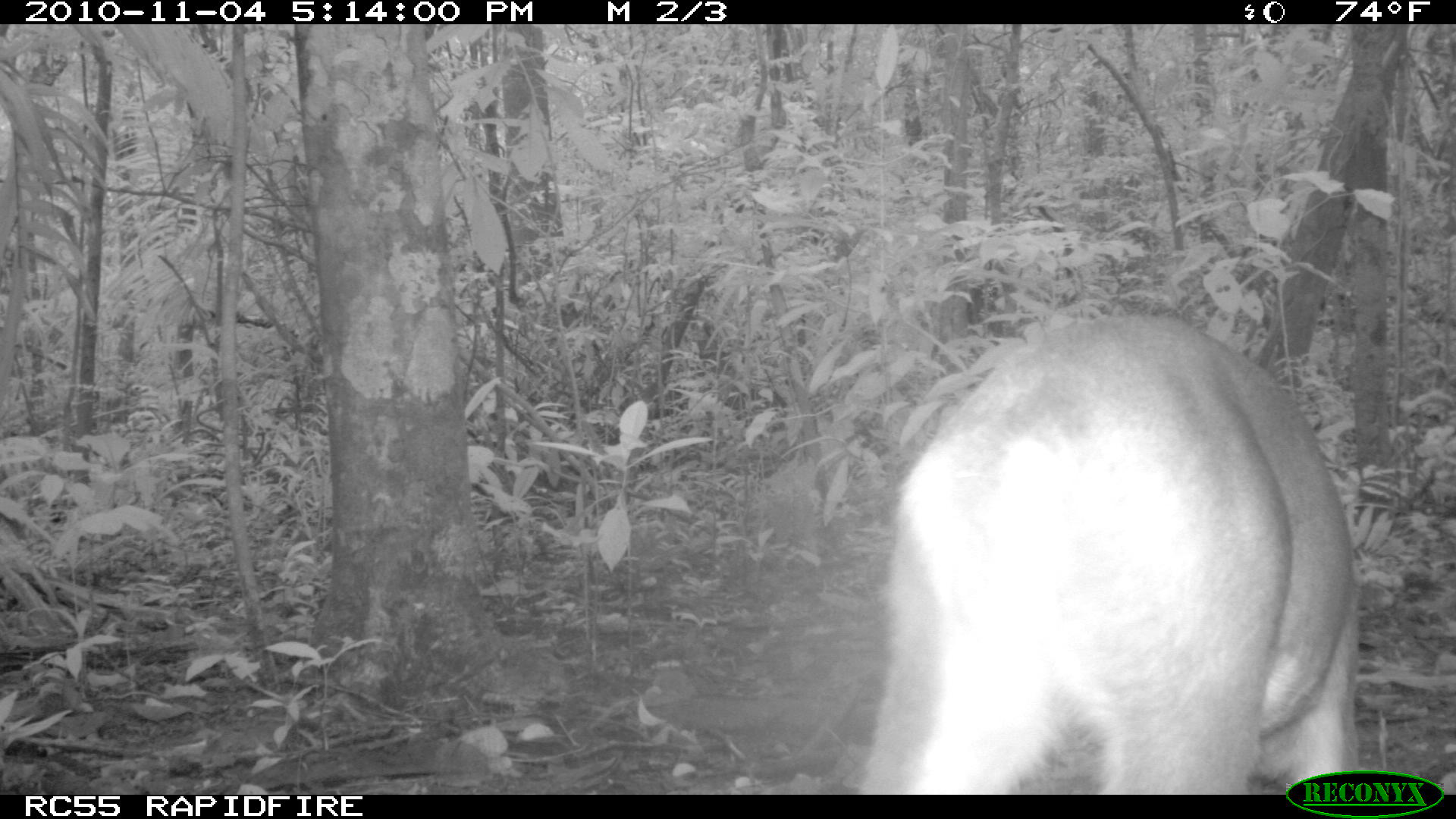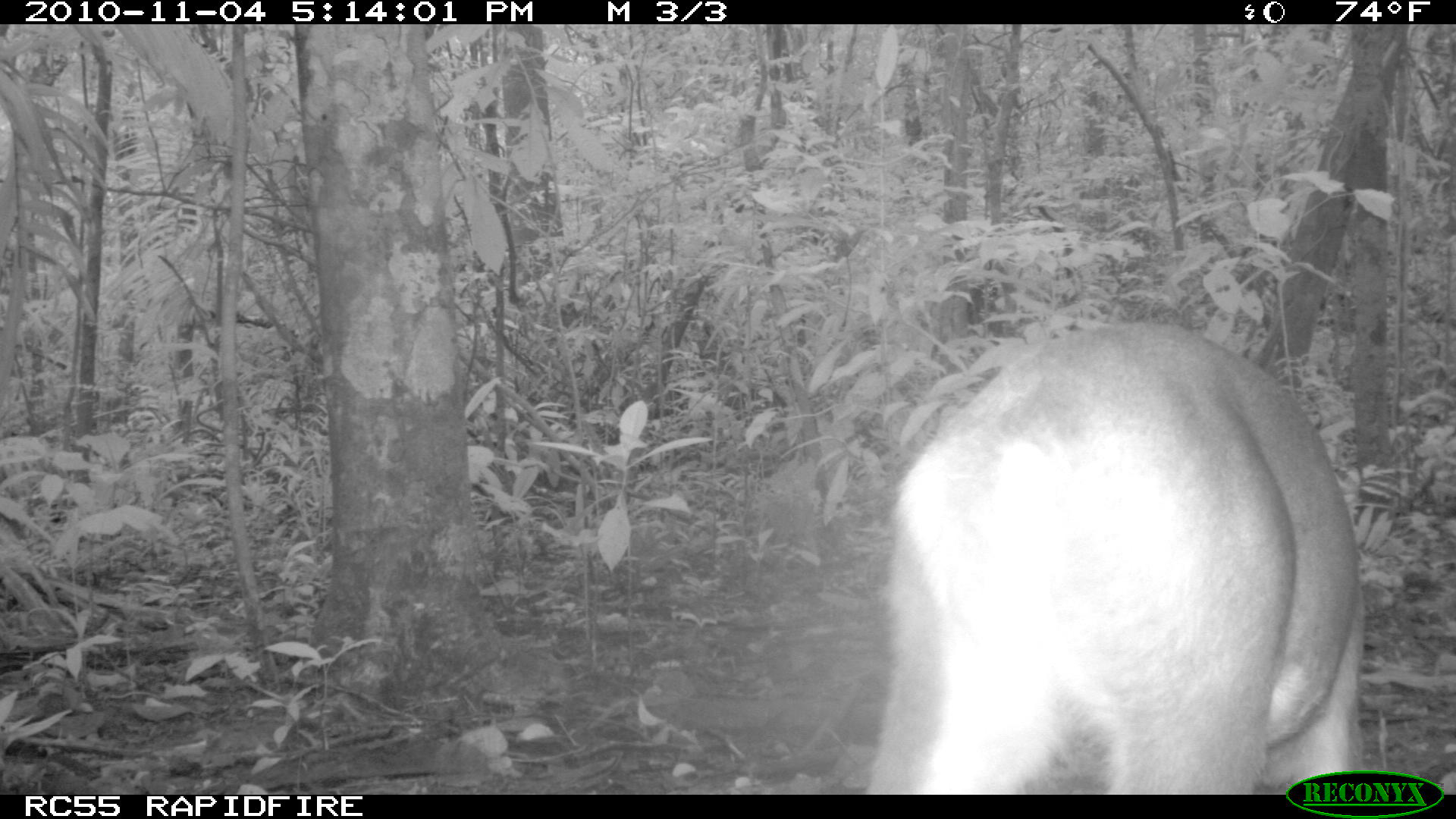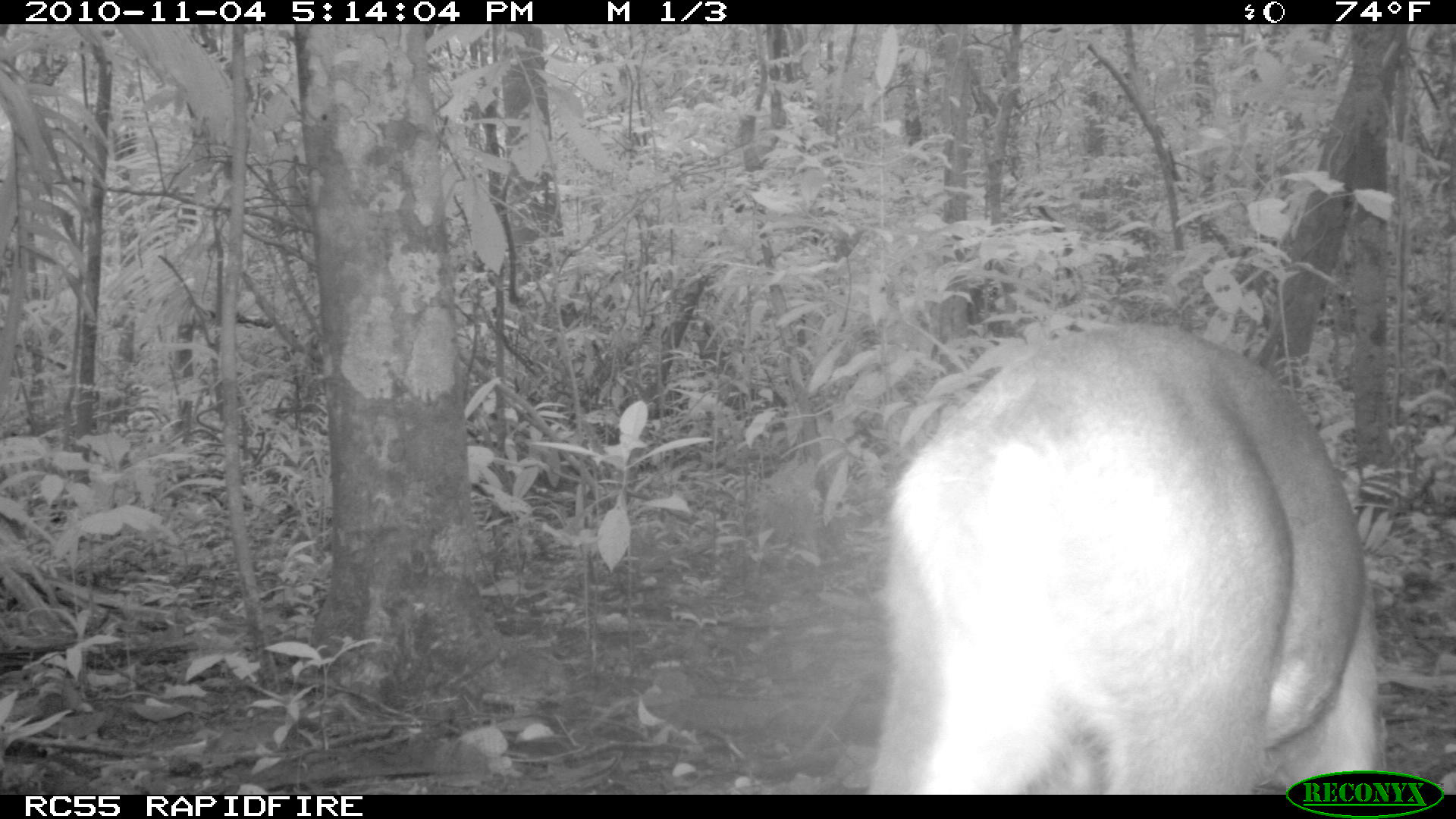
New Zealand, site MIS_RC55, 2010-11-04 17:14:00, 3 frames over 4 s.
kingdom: Animalia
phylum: Chordata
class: Mammalia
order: Artiodactyla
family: Cervidae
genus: Odocoileus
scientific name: Odocoileus virginianus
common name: white-tailed deer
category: white tailed deer